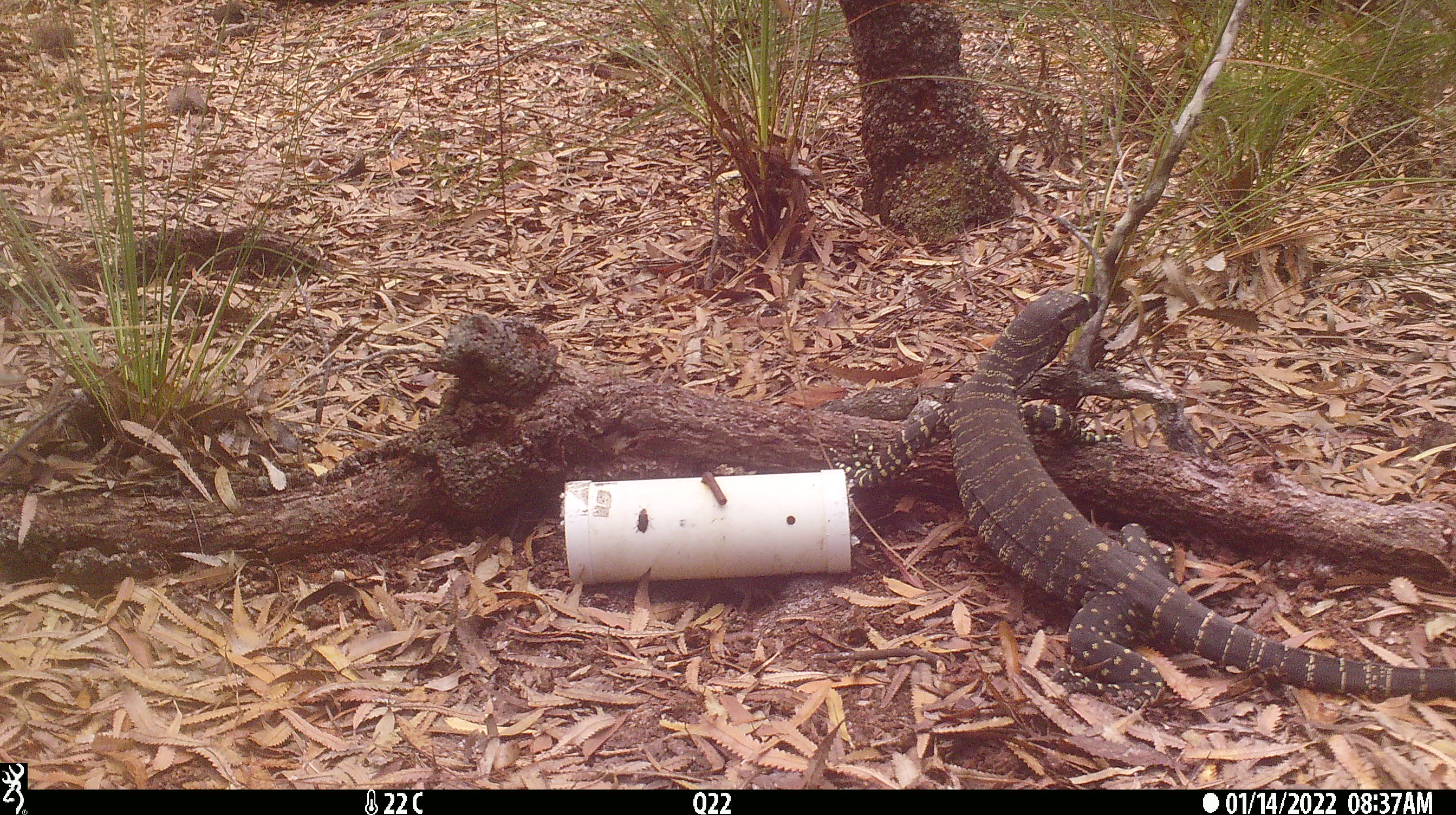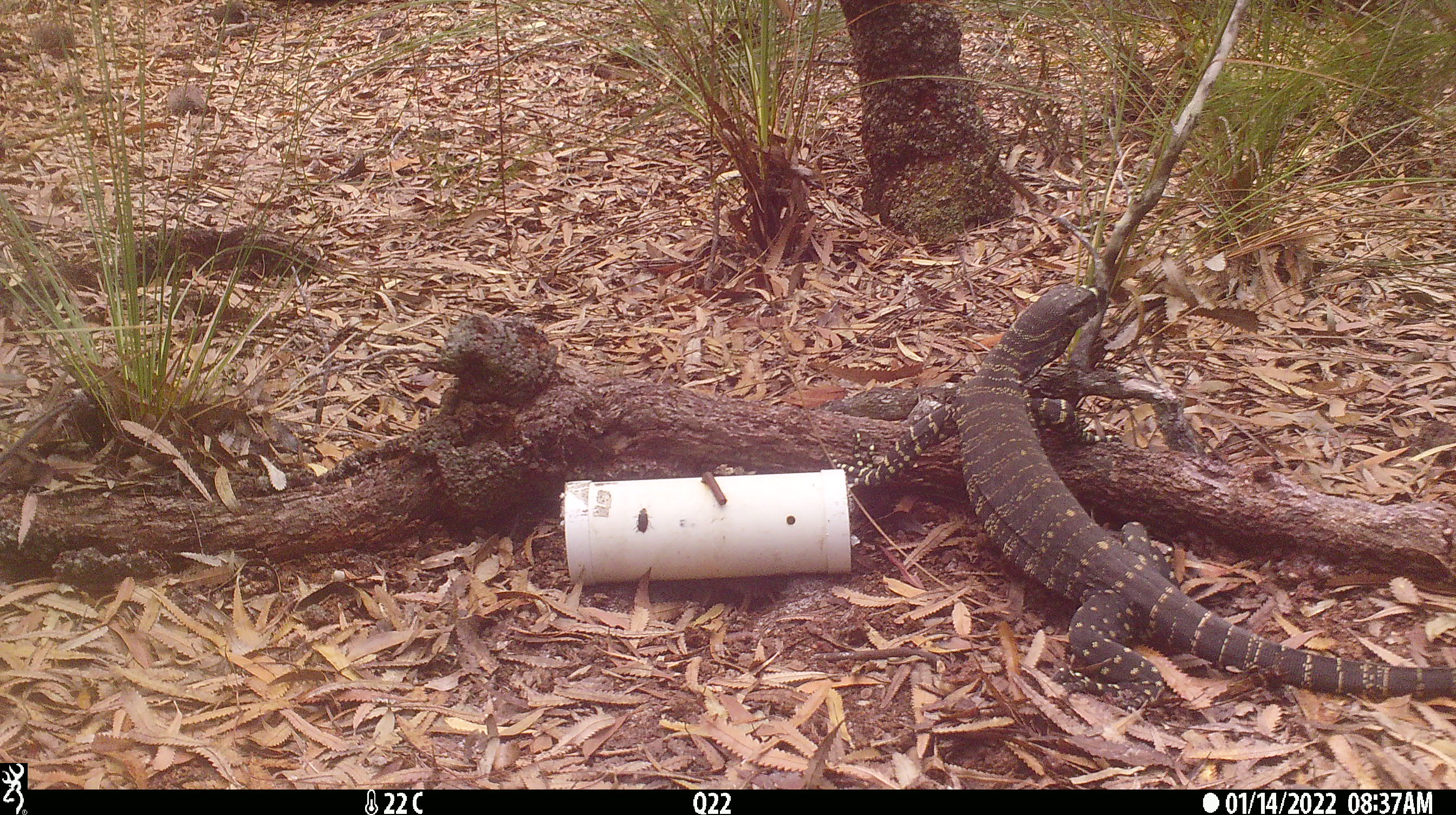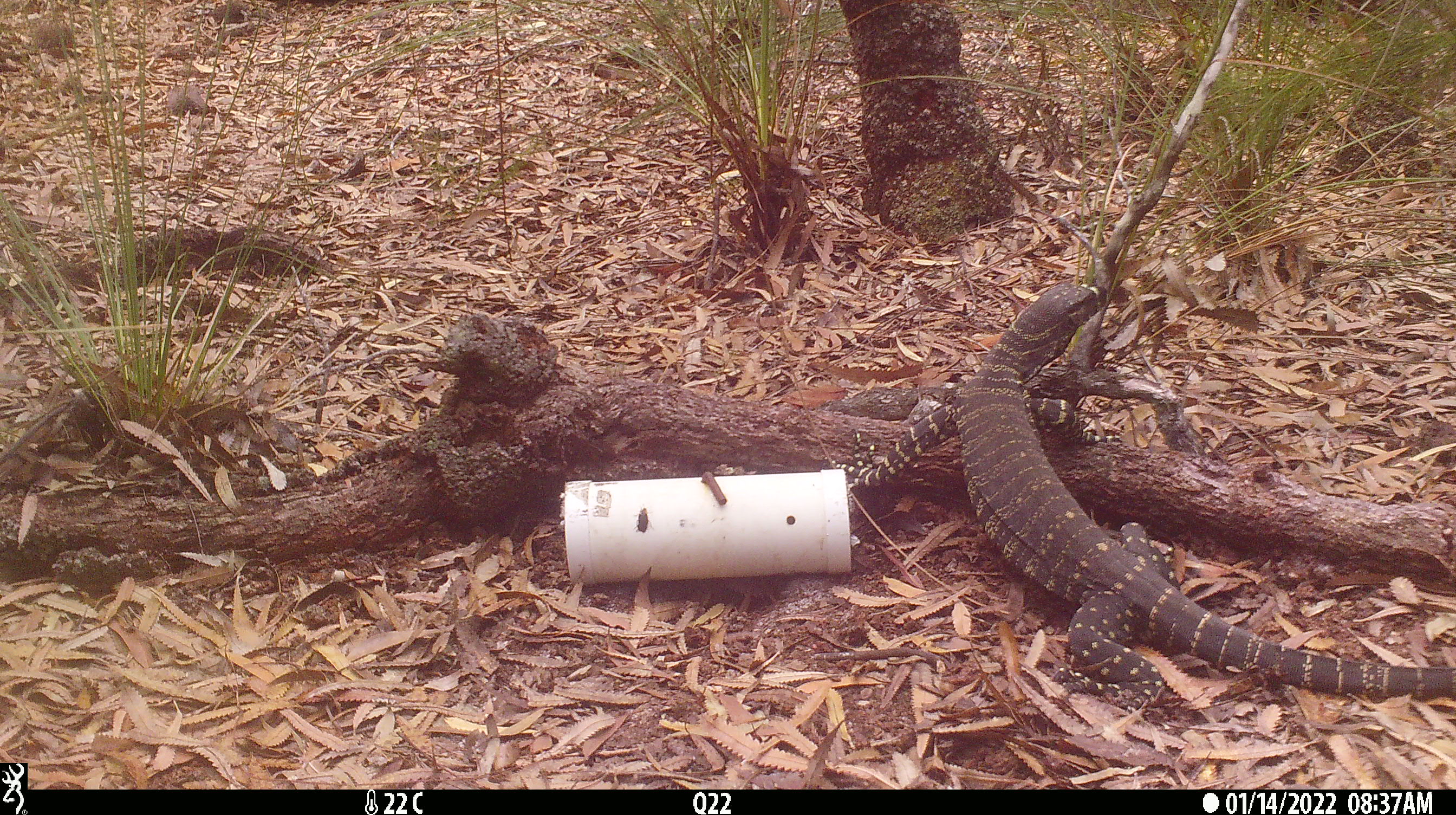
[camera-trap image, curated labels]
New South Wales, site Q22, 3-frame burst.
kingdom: Animalia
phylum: Chordata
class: Reptilia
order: Squamata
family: Varanidae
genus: Varanus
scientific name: Varanus varius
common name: lace monitor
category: goanna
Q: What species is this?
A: Goanna (lace monitor) (Varanus varius).